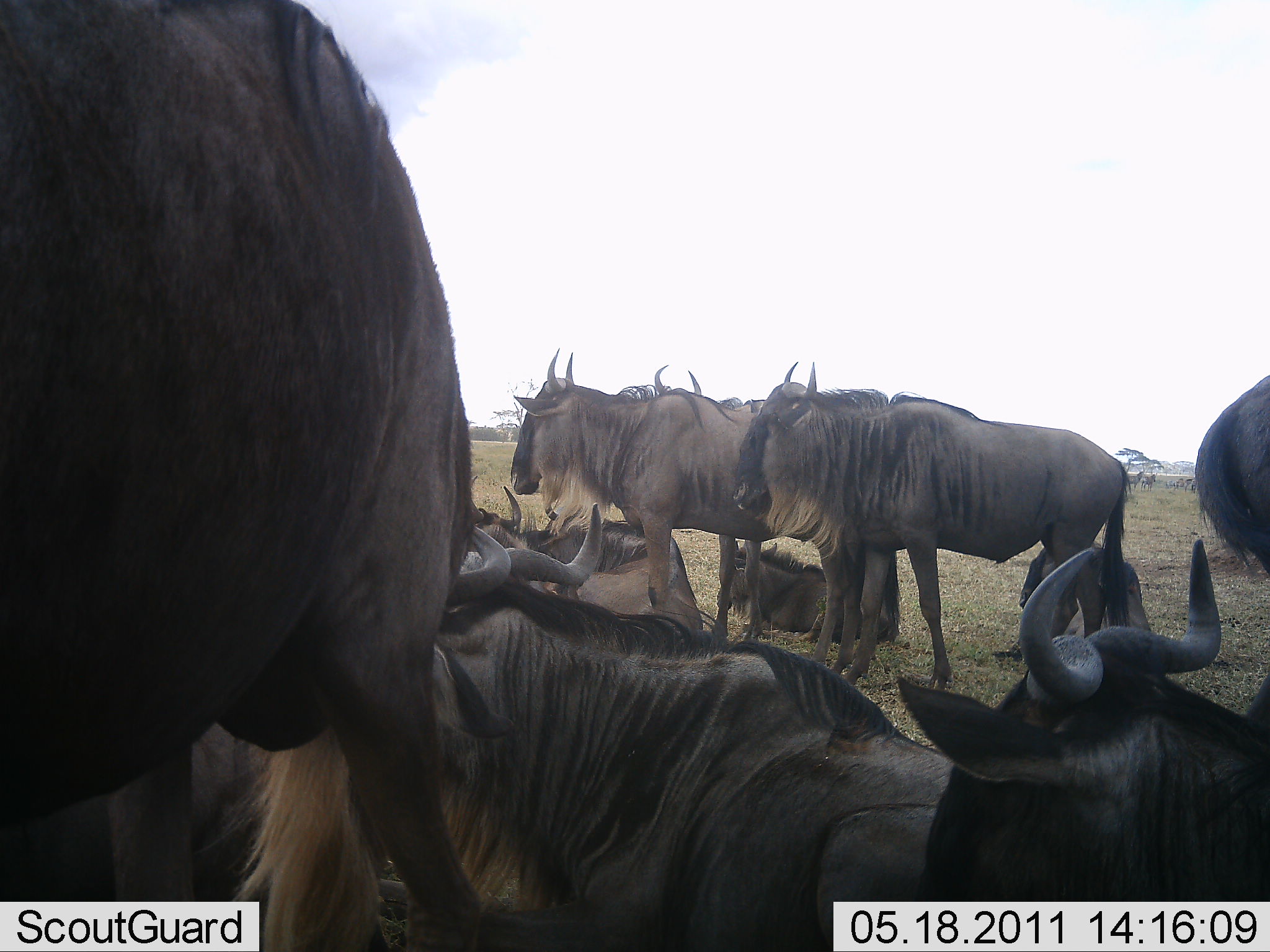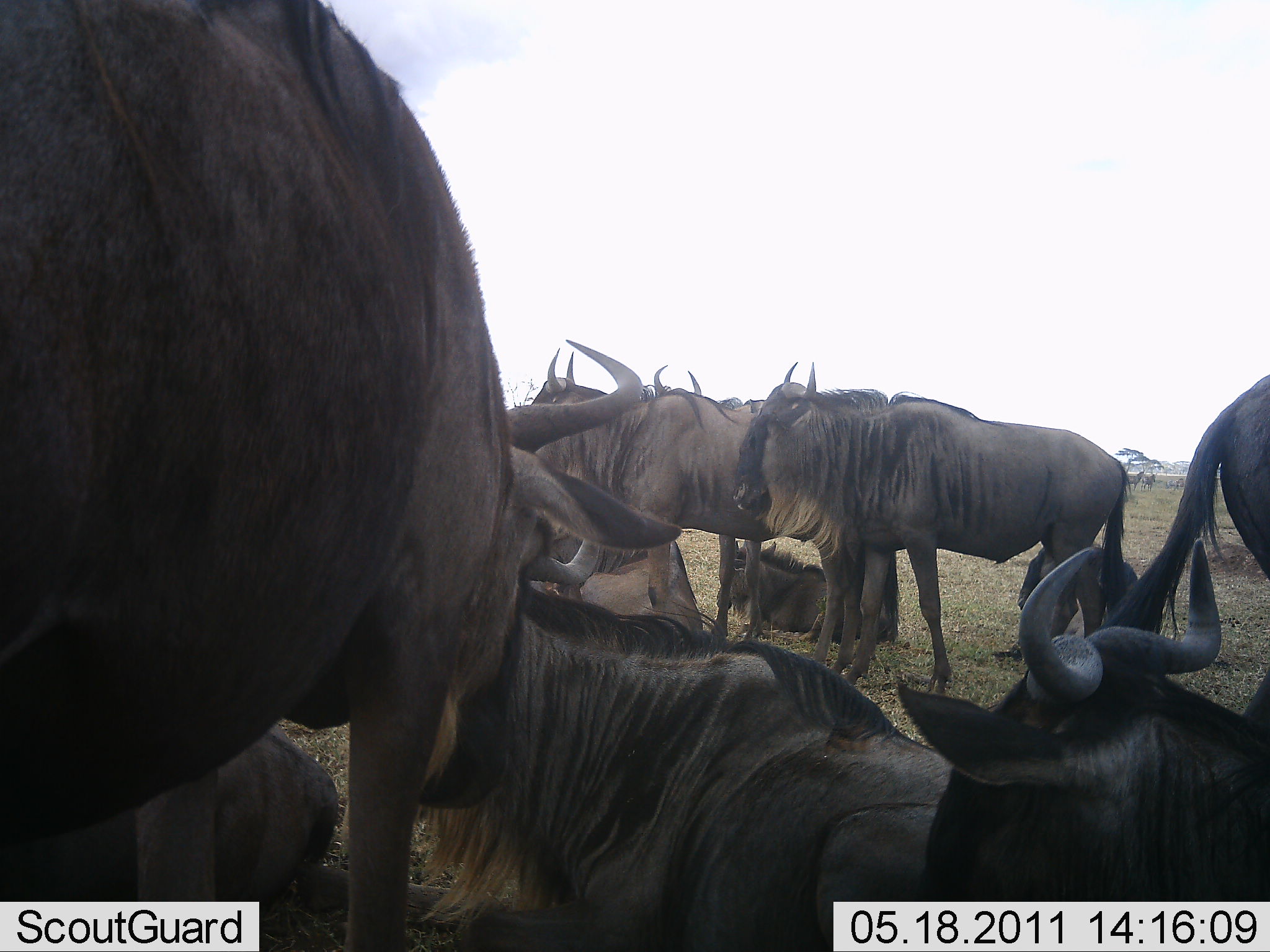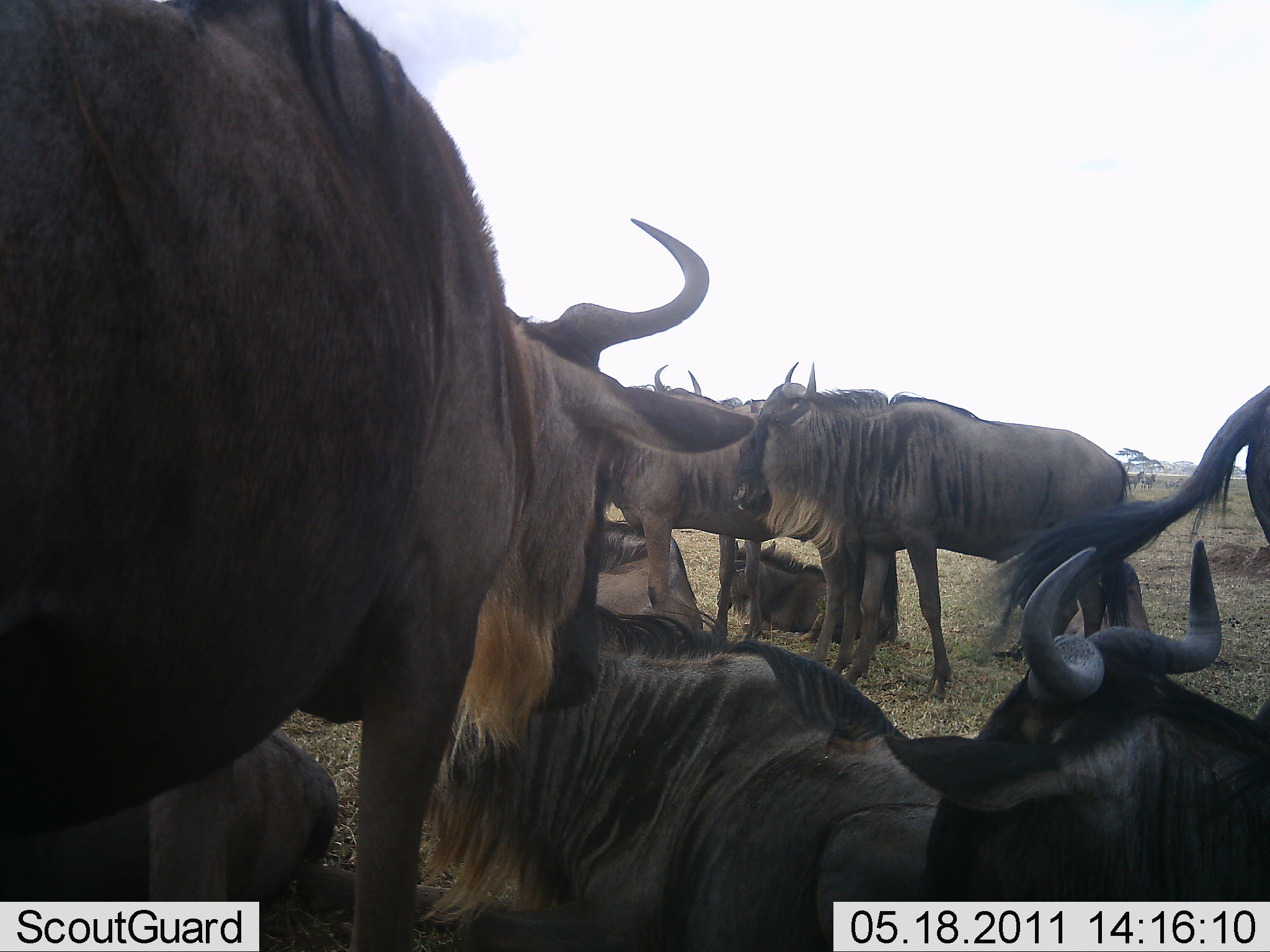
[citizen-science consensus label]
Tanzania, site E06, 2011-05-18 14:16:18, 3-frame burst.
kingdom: Animalia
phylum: Chordata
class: Mammalia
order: Artiodactyla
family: Bovidae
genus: Connochaetes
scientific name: Connochaetes taurinus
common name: blue wildebeest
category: wildebeest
Wildebeest (blue wildebeest) (Connochaetes taurinus), count 11-50. Behavior (volunteer vote fractions): standing 92%, resting 100%, moving 0%, interacting 8%. Young present (vote fraction): 42%. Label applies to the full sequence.